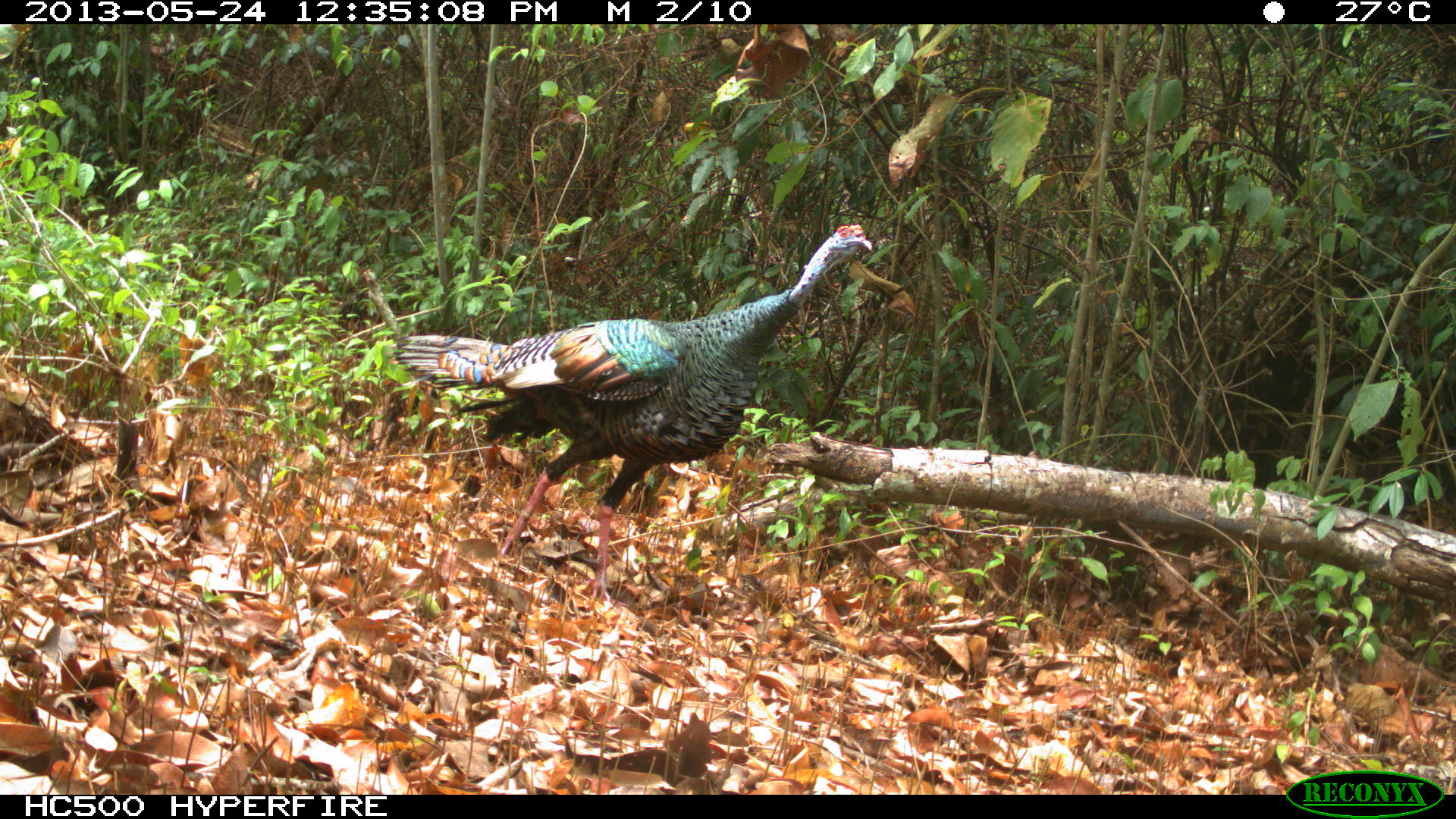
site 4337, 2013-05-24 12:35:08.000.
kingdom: Animalia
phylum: Chordata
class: Aves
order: Galliformes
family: Phasianidae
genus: Meleagris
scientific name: Meleagris ocellata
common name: ocellated turkey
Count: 1.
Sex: male.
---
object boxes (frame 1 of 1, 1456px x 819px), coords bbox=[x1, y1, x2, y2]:
meleagris ocellata: bbox=[379, 219, 874, 615]